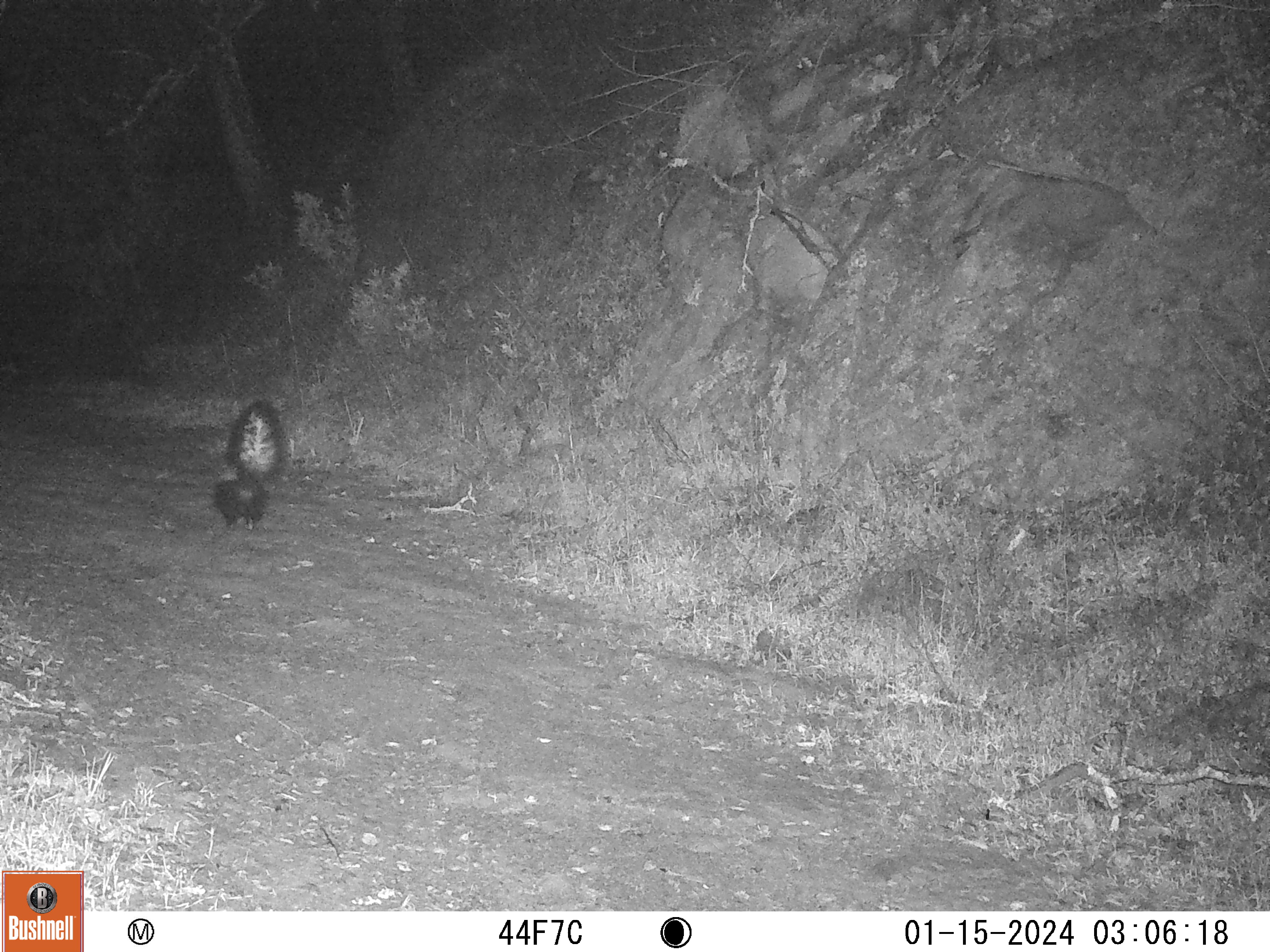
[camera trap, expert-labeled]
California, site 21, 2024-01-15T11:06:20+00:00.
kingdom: Animalia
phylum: Chordata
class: Mammalia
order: Carnivora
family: Mephitidae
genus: Mephitis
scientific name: Mephitis mephitis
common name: striped skunk